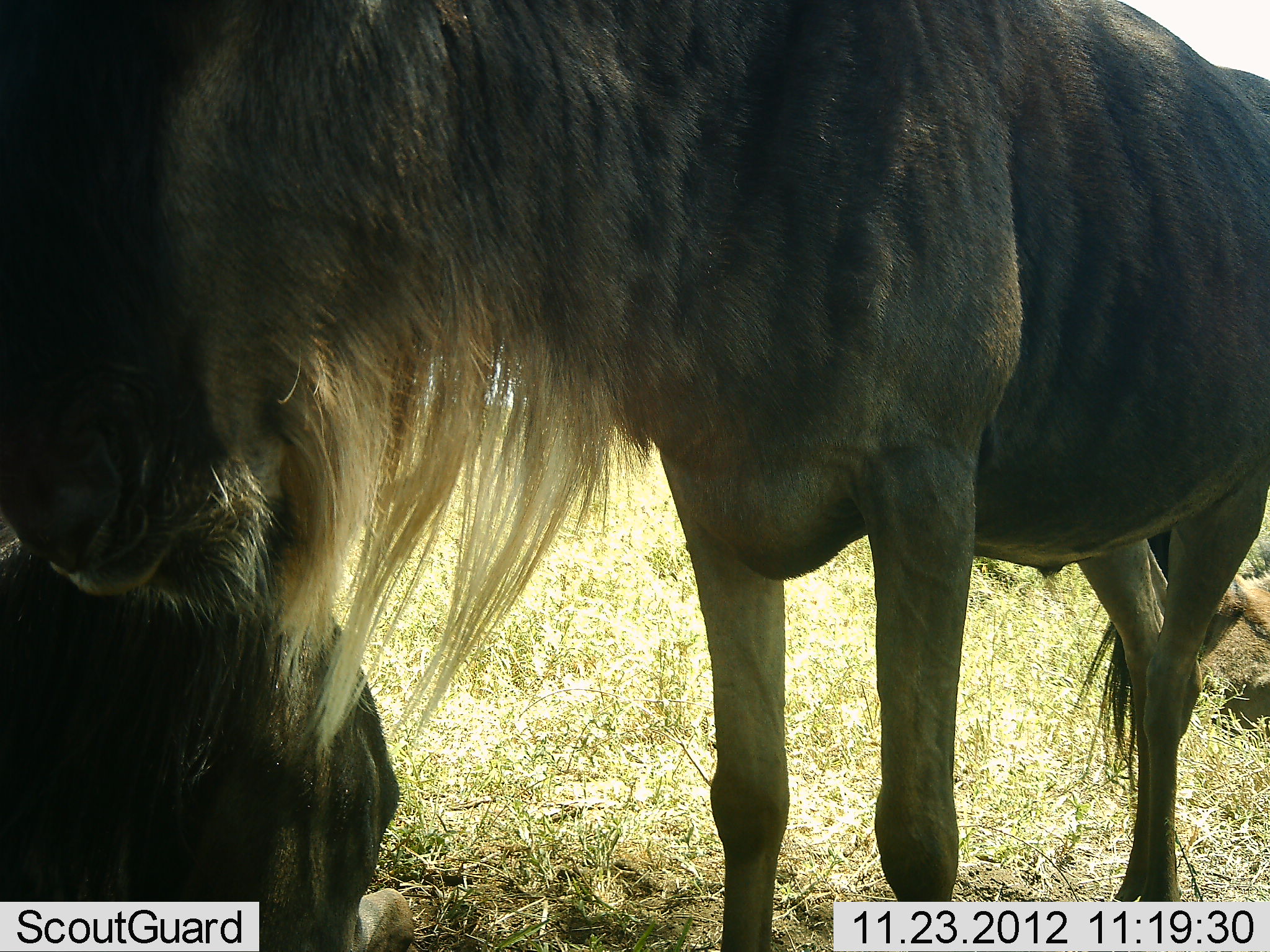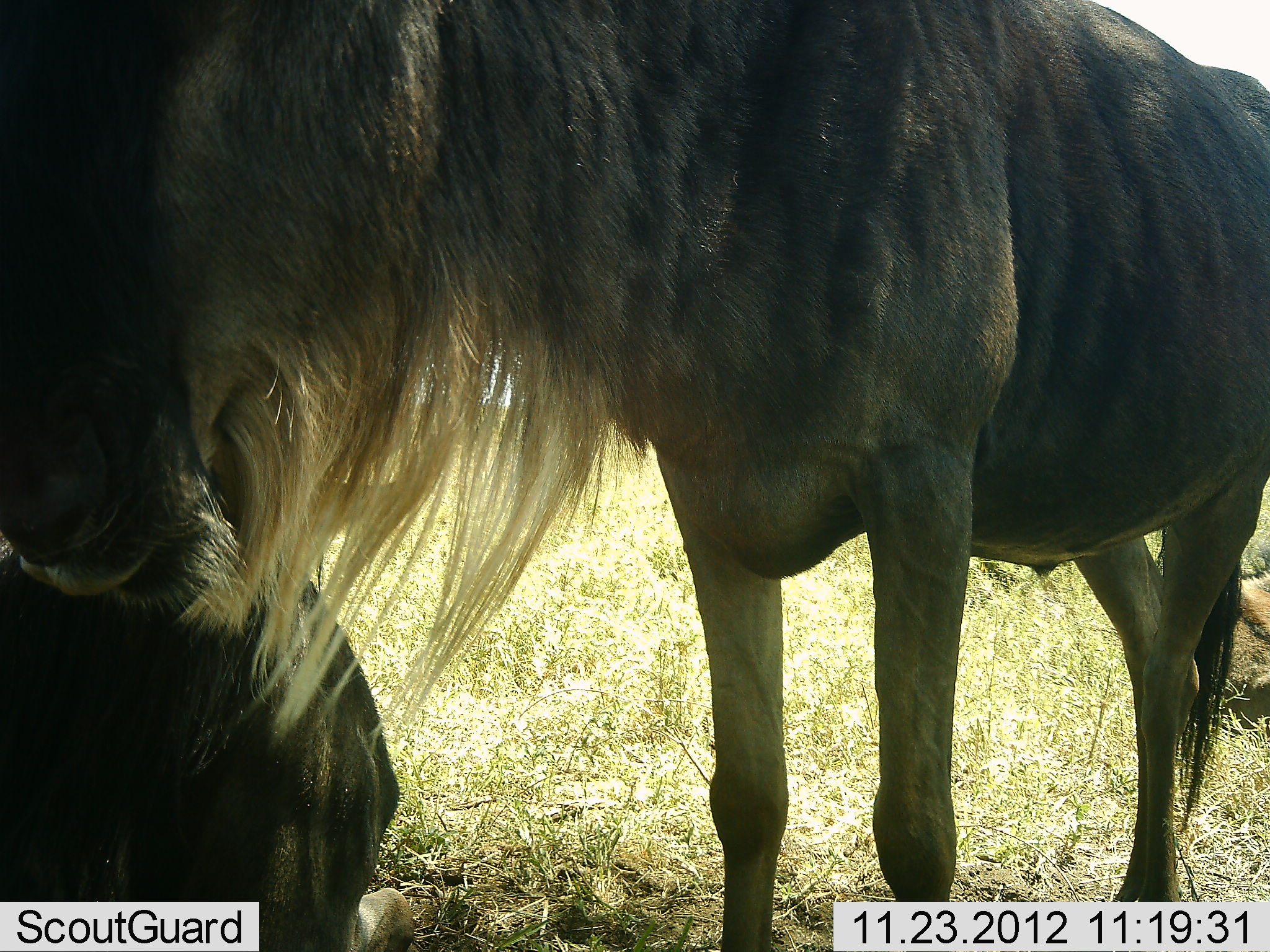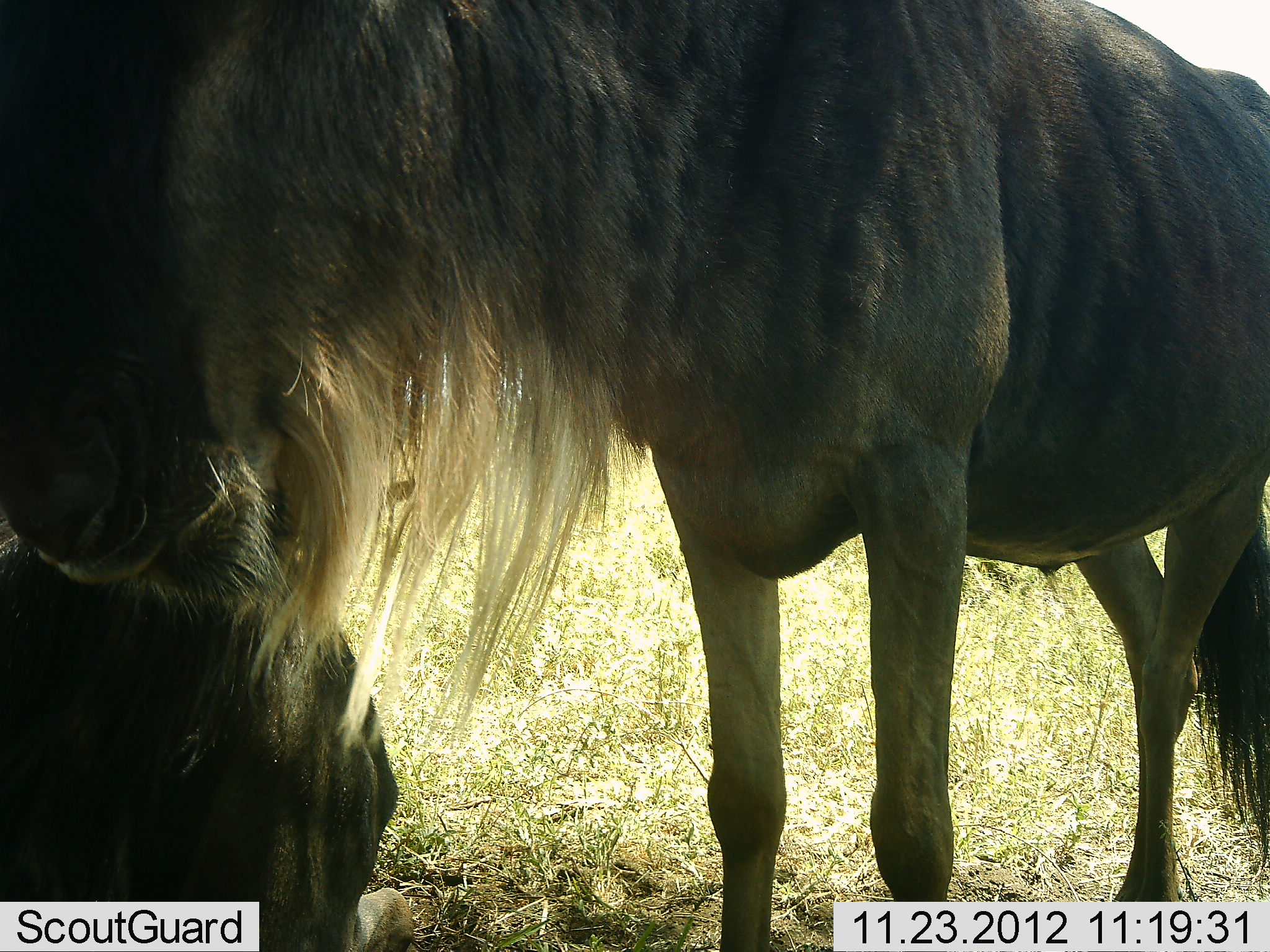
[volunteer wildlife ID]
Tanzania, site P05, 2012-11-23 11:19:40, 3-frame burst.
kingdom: Animalia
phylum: Chordata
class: Mammalia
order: Artiodactyla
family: Bovidae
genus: Connochaetes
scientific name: Connochaetes taurinus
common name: blue wildebeest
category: wildebeest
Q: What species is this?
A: Wildebeest (blue wildebeest) (Connochaetes taurinus).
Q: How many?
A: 2.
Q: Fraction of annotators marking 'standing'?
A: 100%.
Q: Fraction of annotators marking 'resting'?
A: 70%.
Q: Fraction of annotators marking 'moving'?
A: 0%.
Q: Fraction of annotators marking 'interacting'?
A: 0%.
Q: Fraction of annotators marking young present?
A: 0%.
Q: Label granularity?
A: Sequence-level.